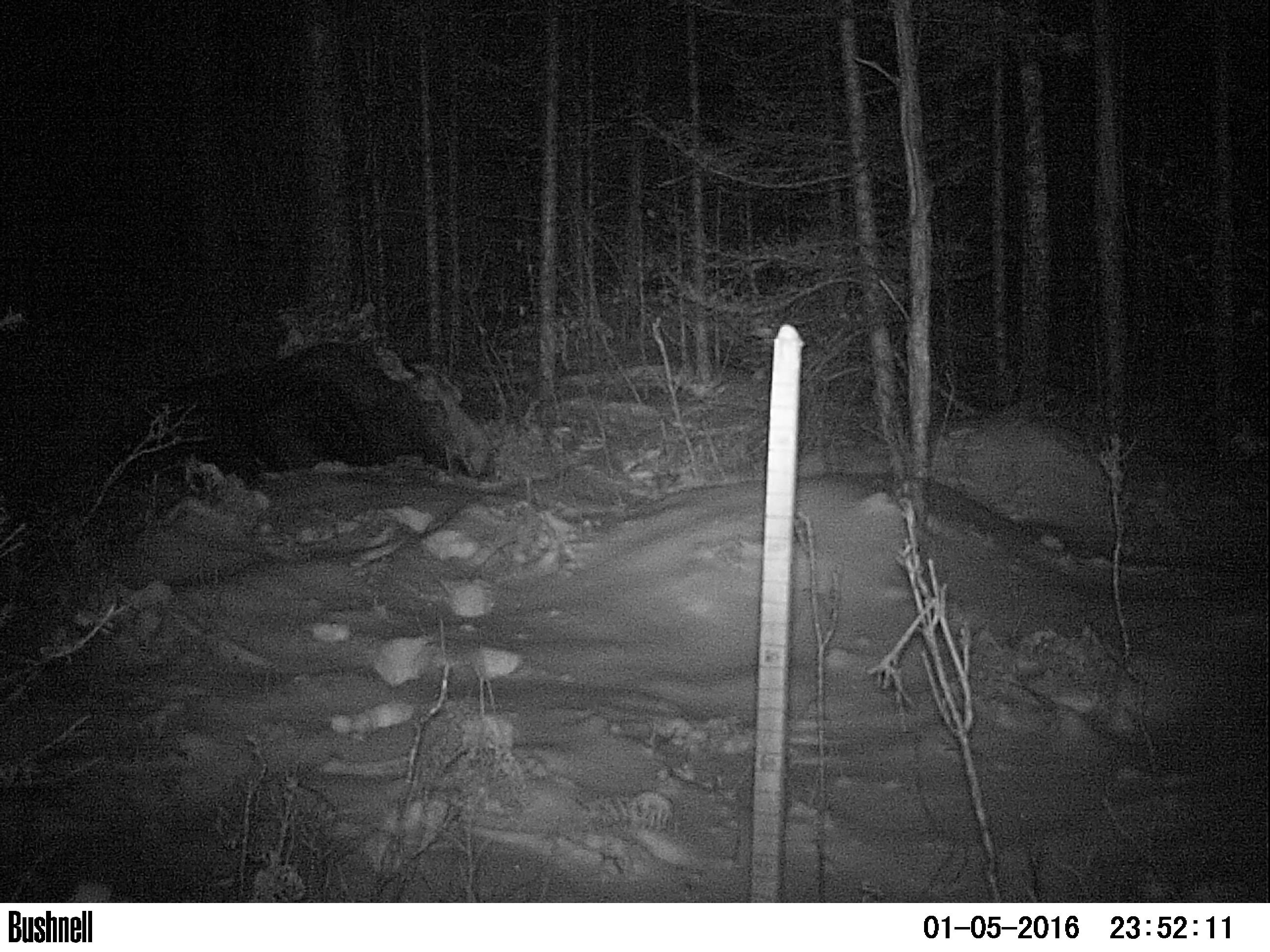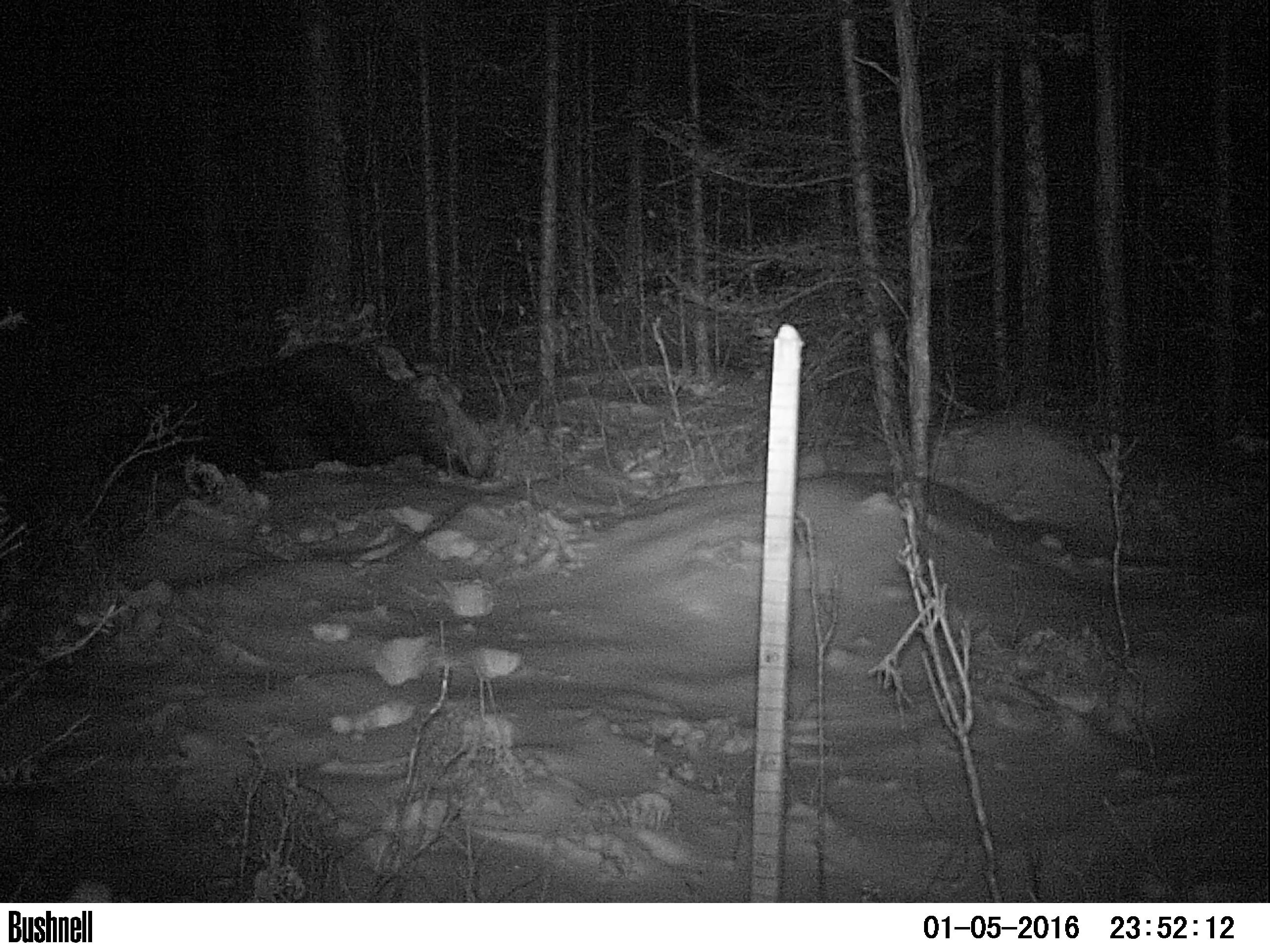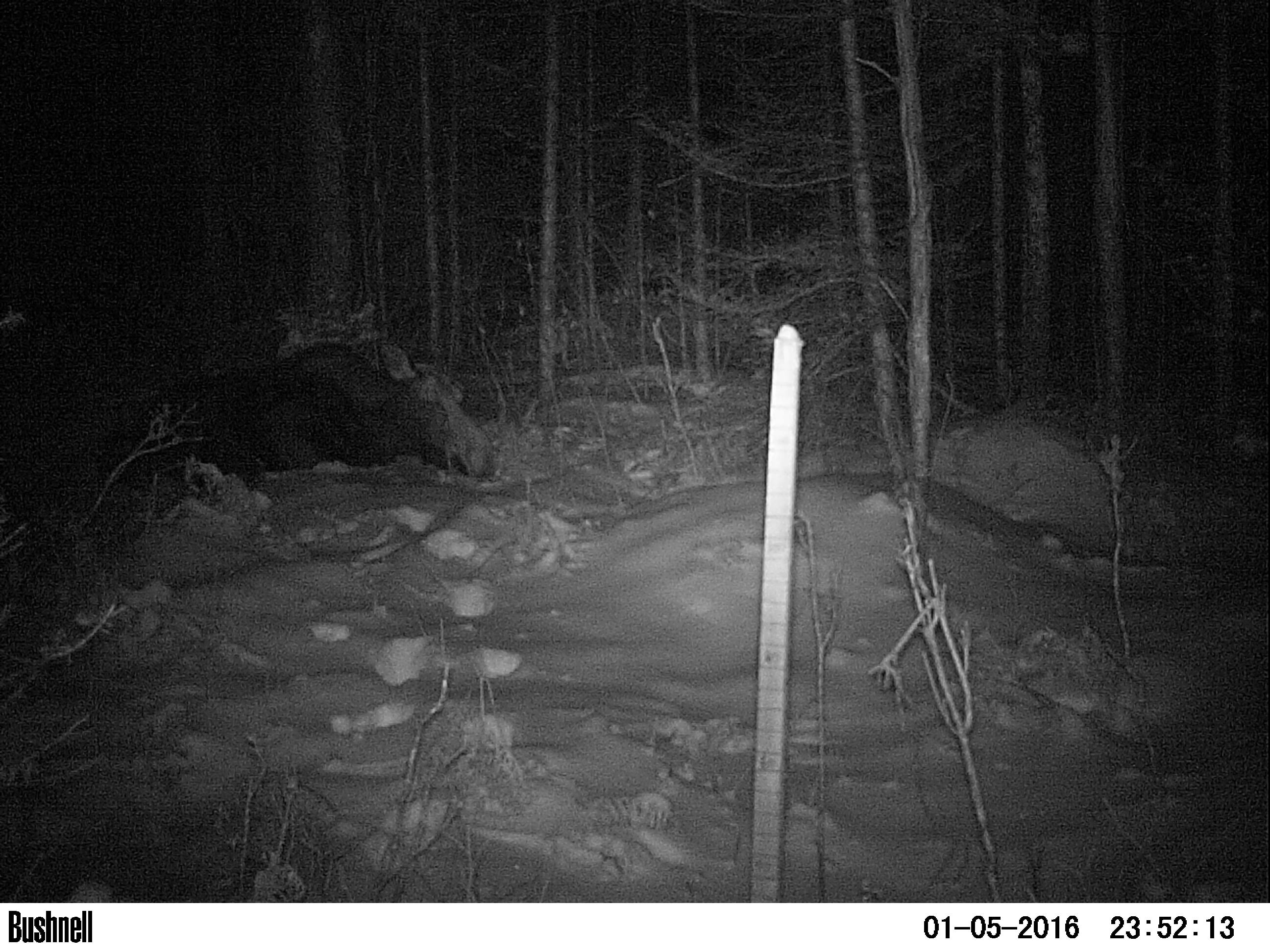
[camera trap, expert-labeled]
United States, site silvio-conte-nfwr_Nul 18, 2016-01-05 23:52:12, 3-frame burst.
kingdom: Animalia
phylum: Chordata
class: Mammalia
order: Artiodactyla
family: Cervidae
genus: Alces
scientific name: Alces alces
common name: moose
Moose (Alces alces).